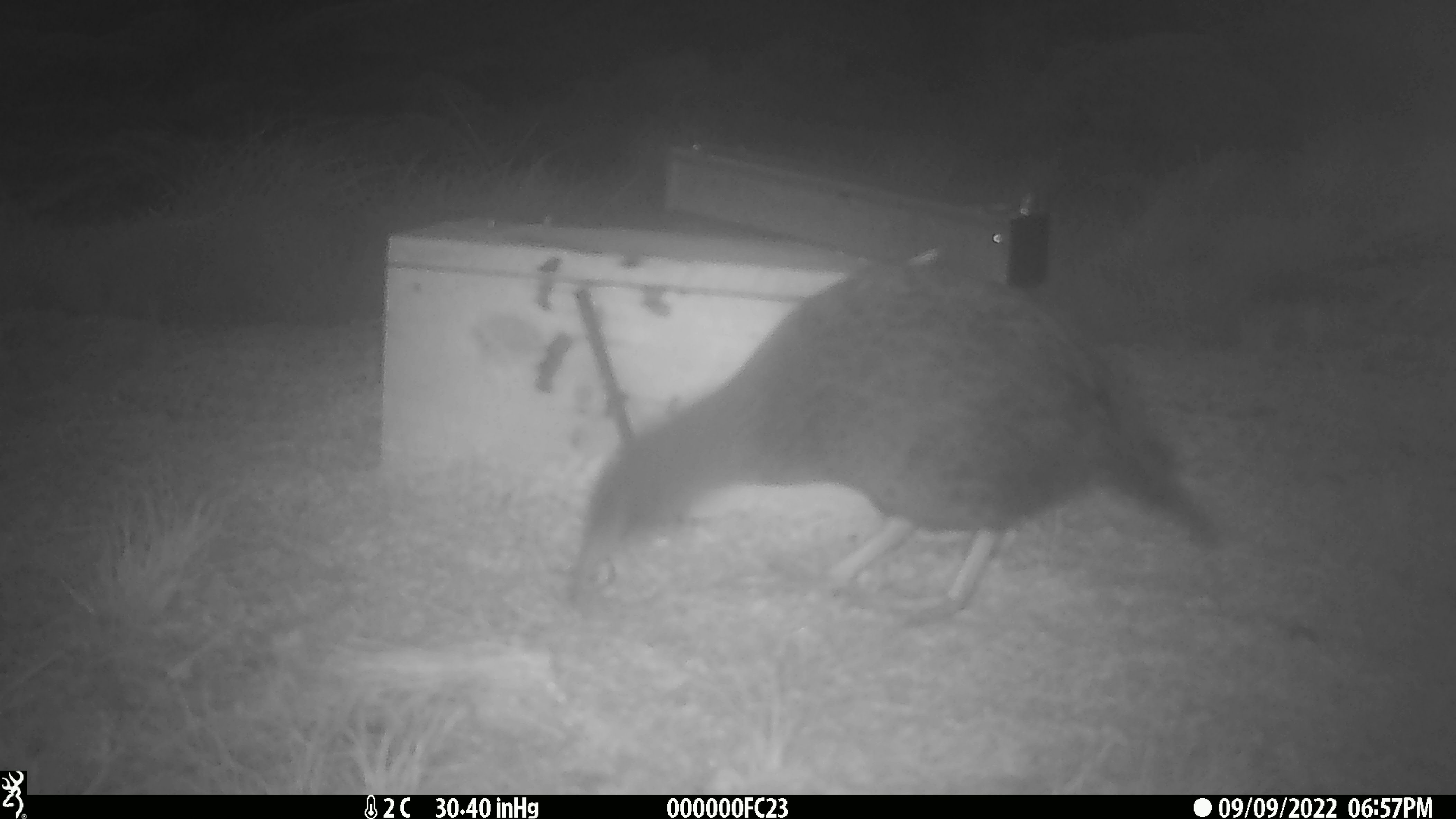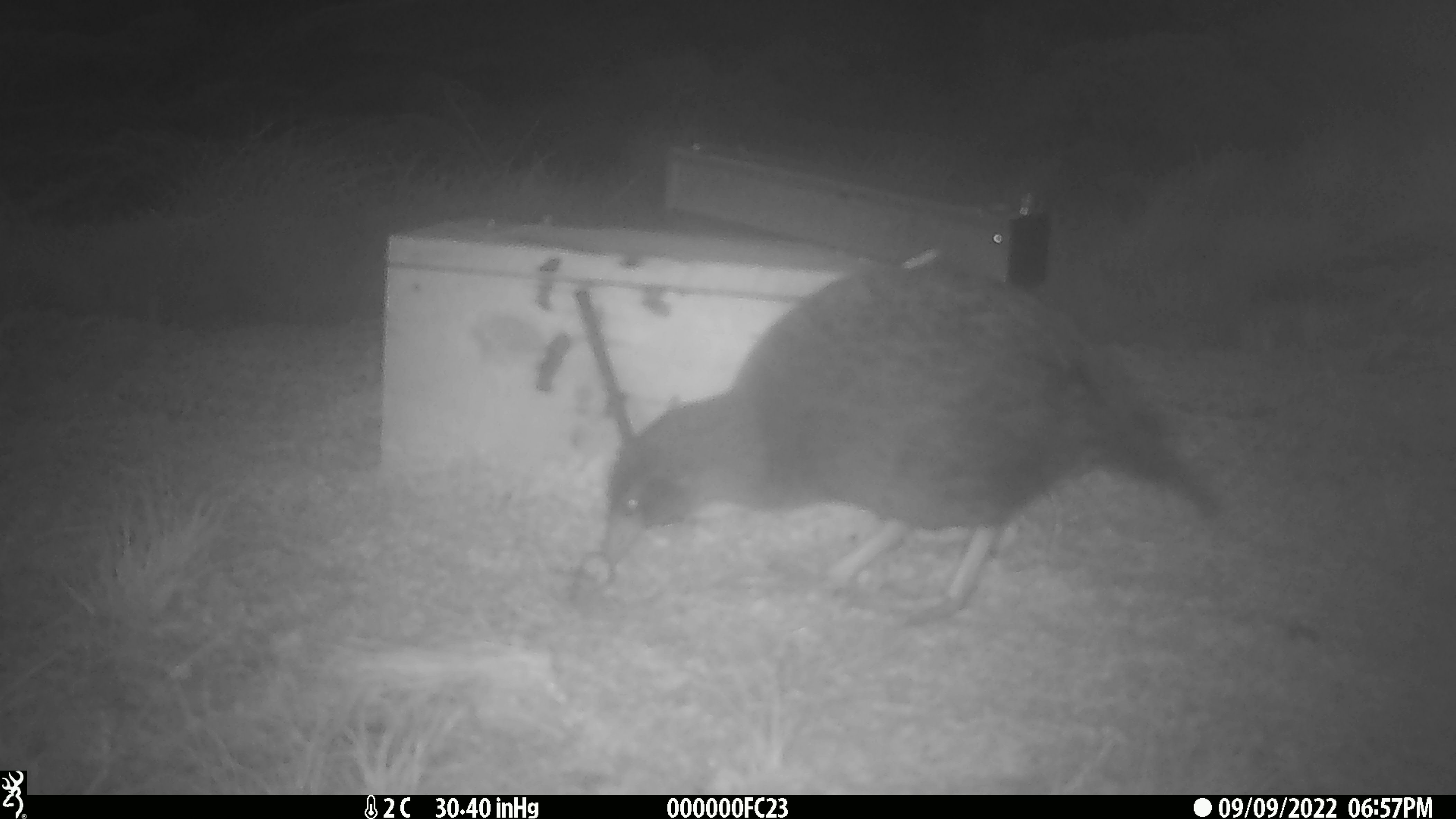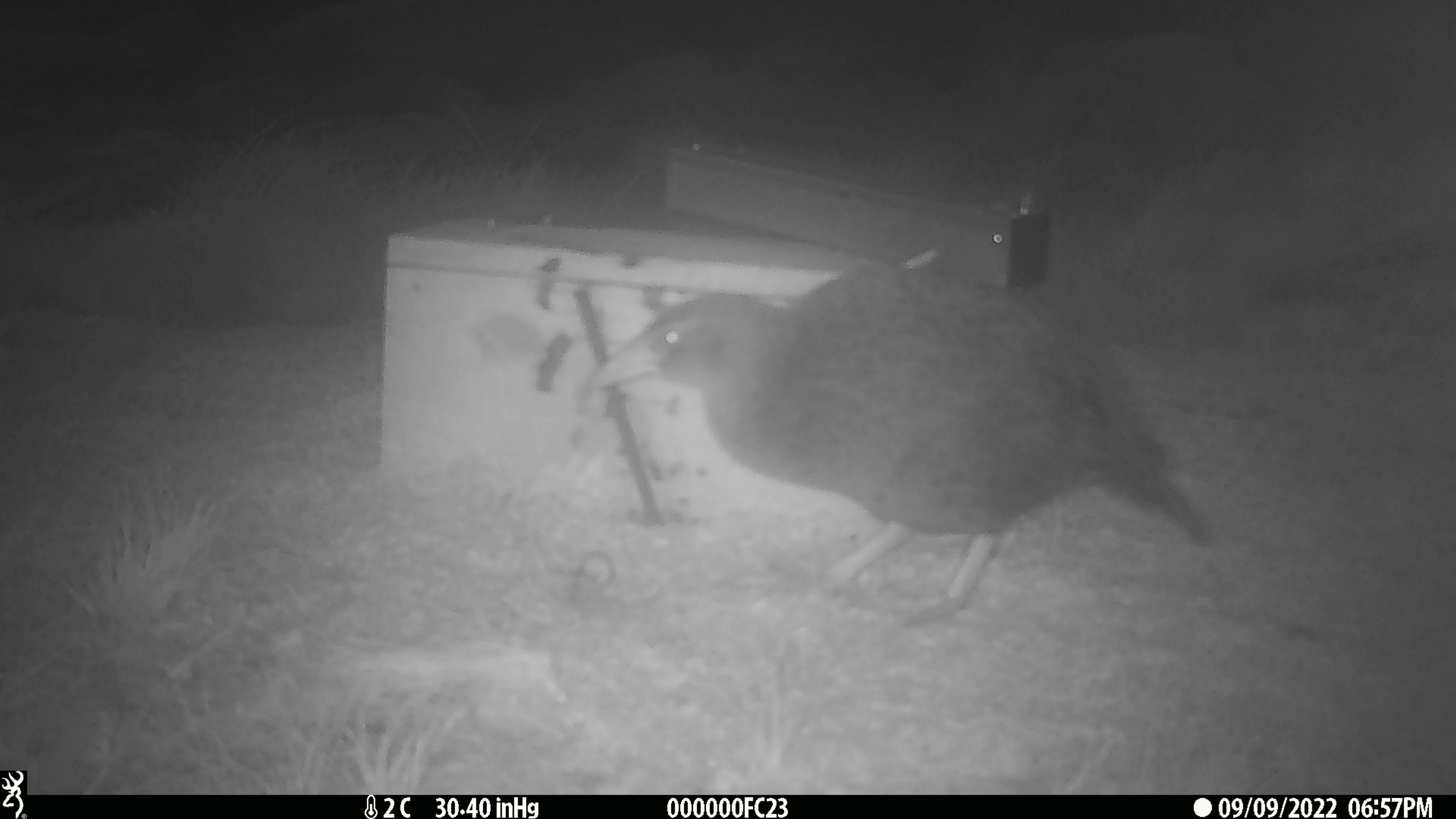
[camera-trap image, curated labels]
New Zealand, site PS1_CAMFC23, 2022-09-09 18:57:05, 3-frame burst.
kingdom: Animalia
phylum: Chordata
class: Aves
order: Gruiformes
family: Rallidae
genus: Gallirallus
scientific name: Gallirallus australis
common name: weka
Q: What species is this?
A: Weka (Gallirallus australis).